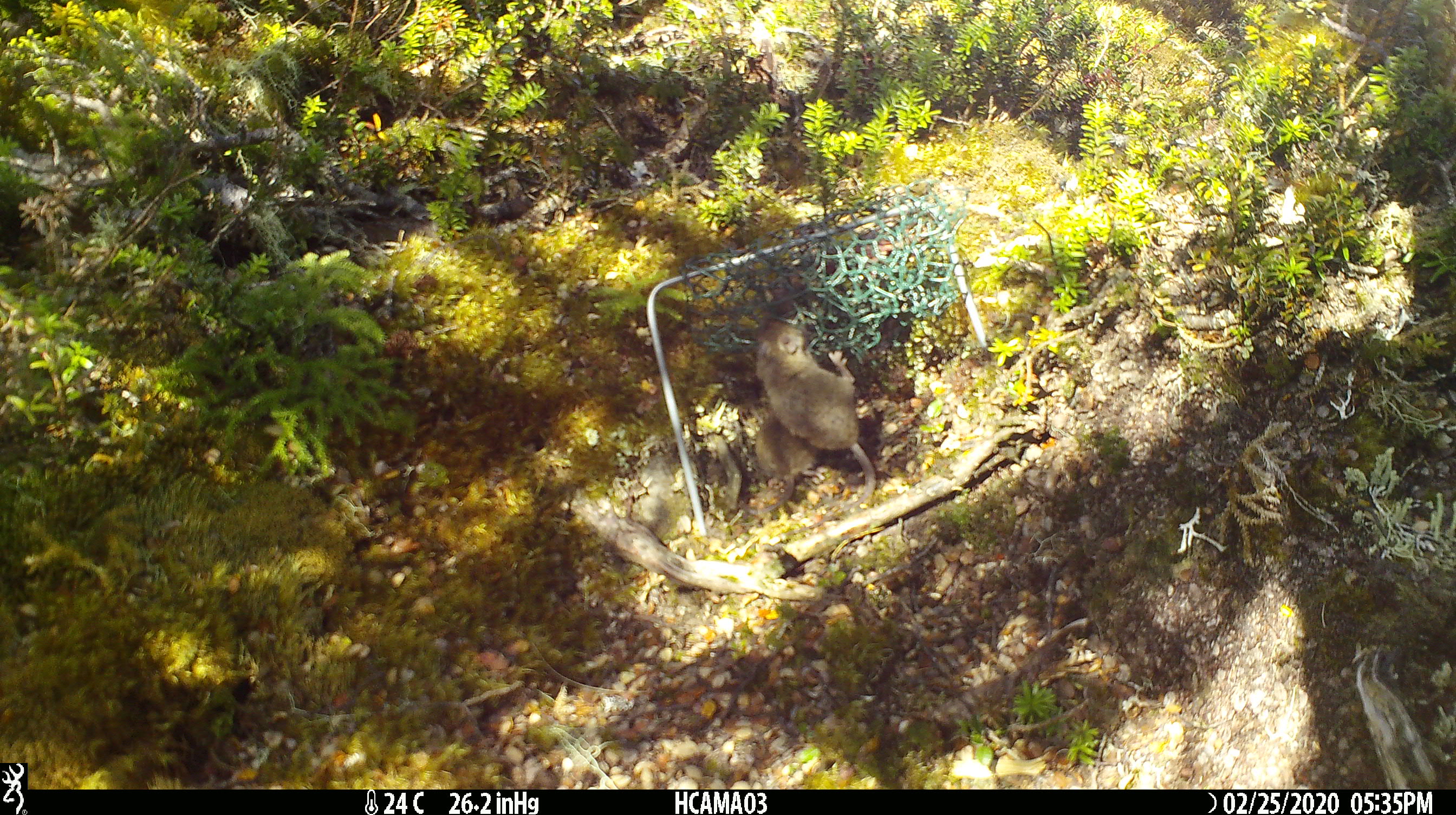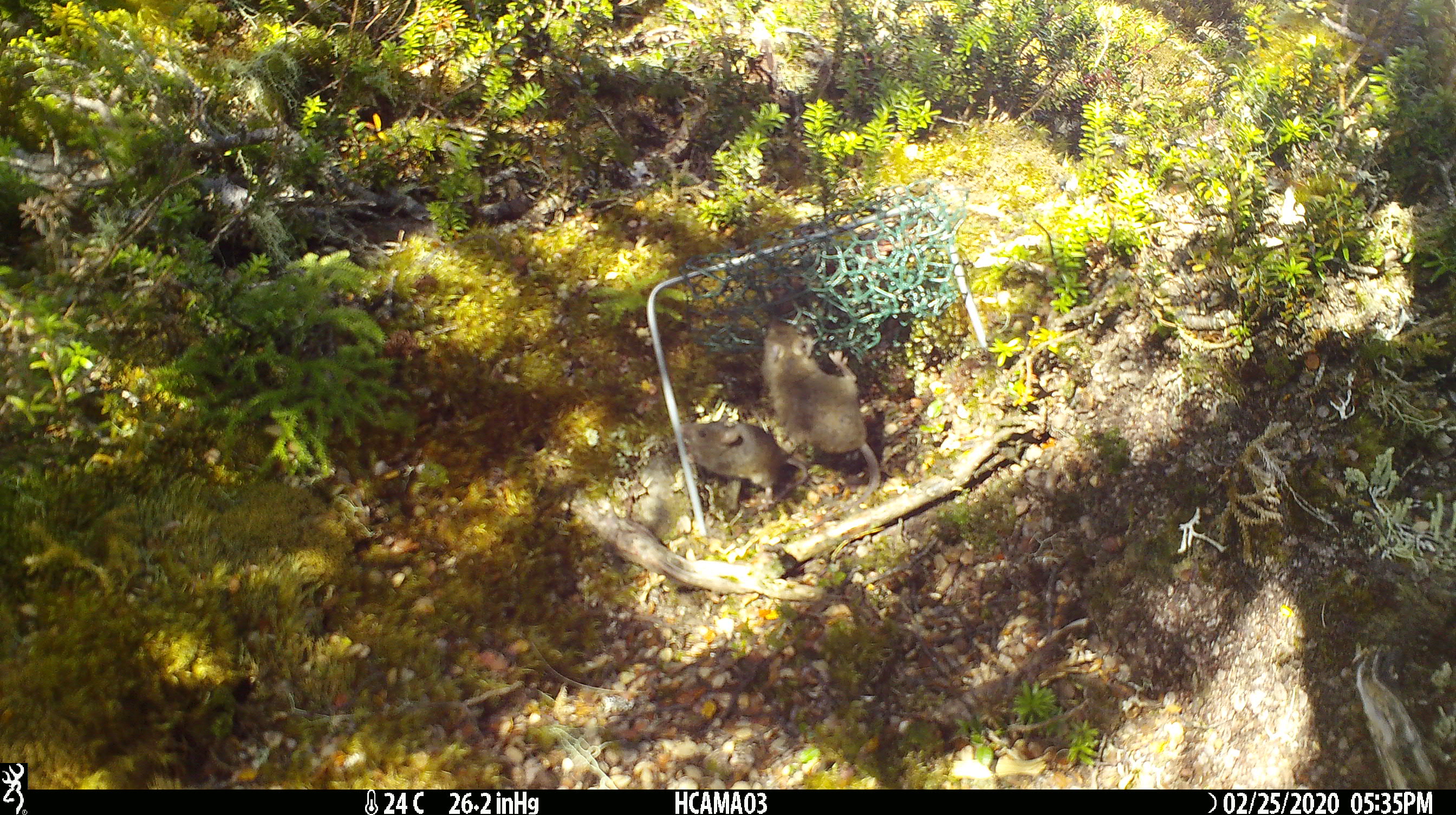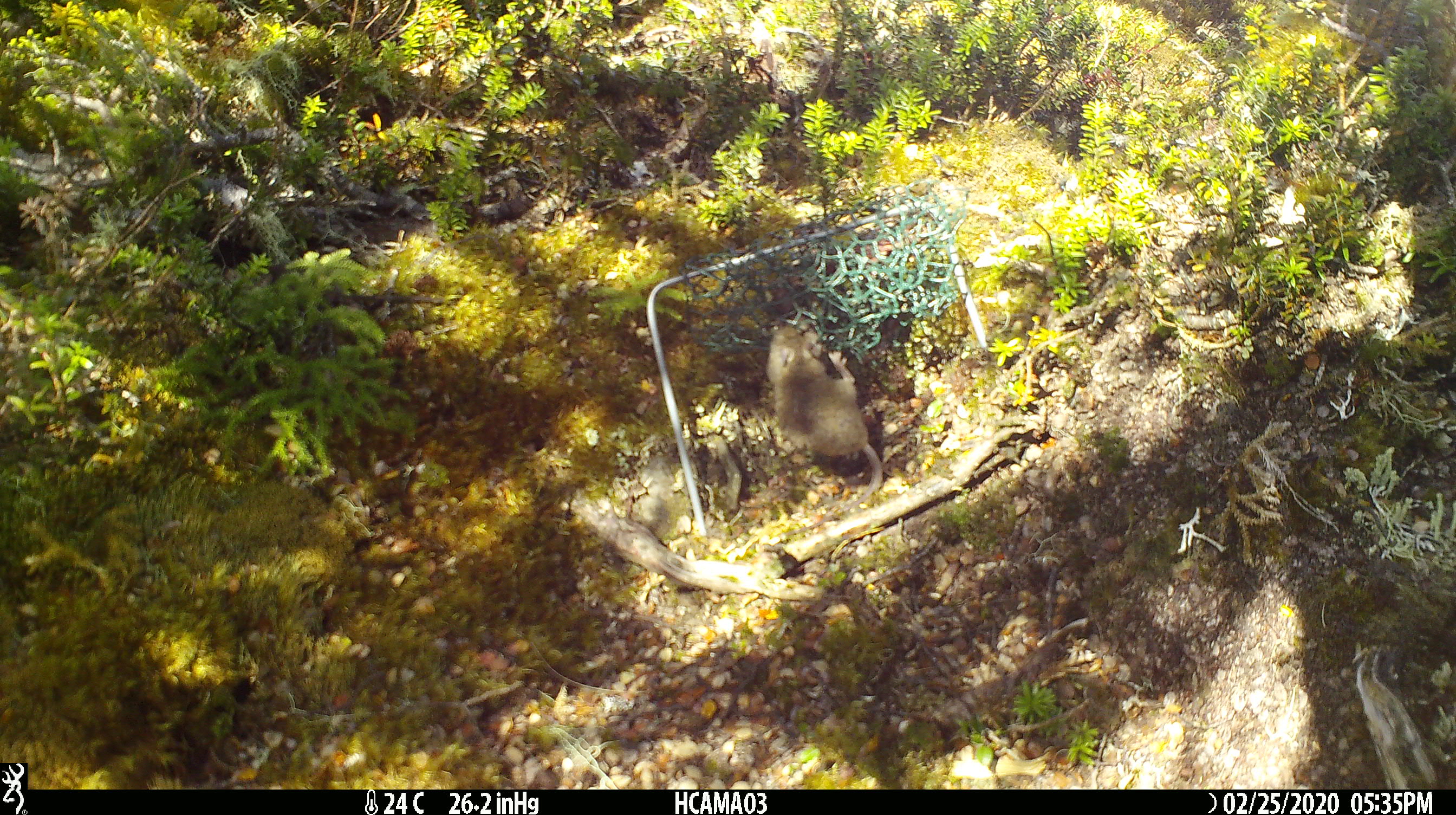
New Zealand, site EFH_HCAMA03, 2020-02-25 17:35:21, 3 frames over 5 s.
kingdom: Animalia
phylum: Chordata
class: Mammalia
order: Rodentia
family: Muridae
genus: Mus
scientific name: Mus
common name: mouse